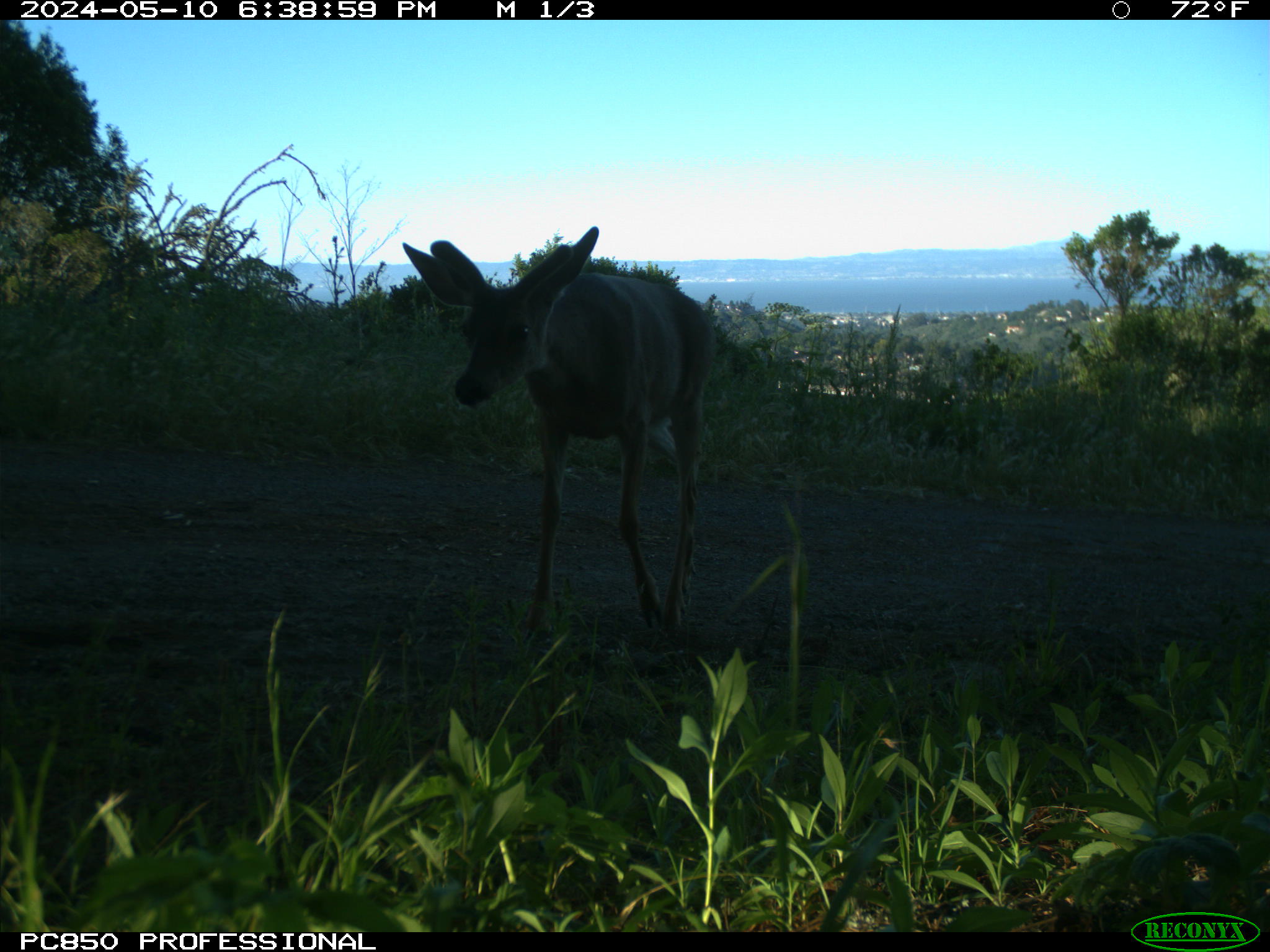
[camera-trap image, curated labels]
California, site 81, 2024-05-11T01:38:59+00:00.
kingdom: Animalia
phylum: Chordata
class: Mammalia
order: Artiodactyla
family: Cervidae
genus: Odocoileus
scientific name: Odocoileus hemionus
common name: mule deer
Mule deer (Odocoileus hemionus).